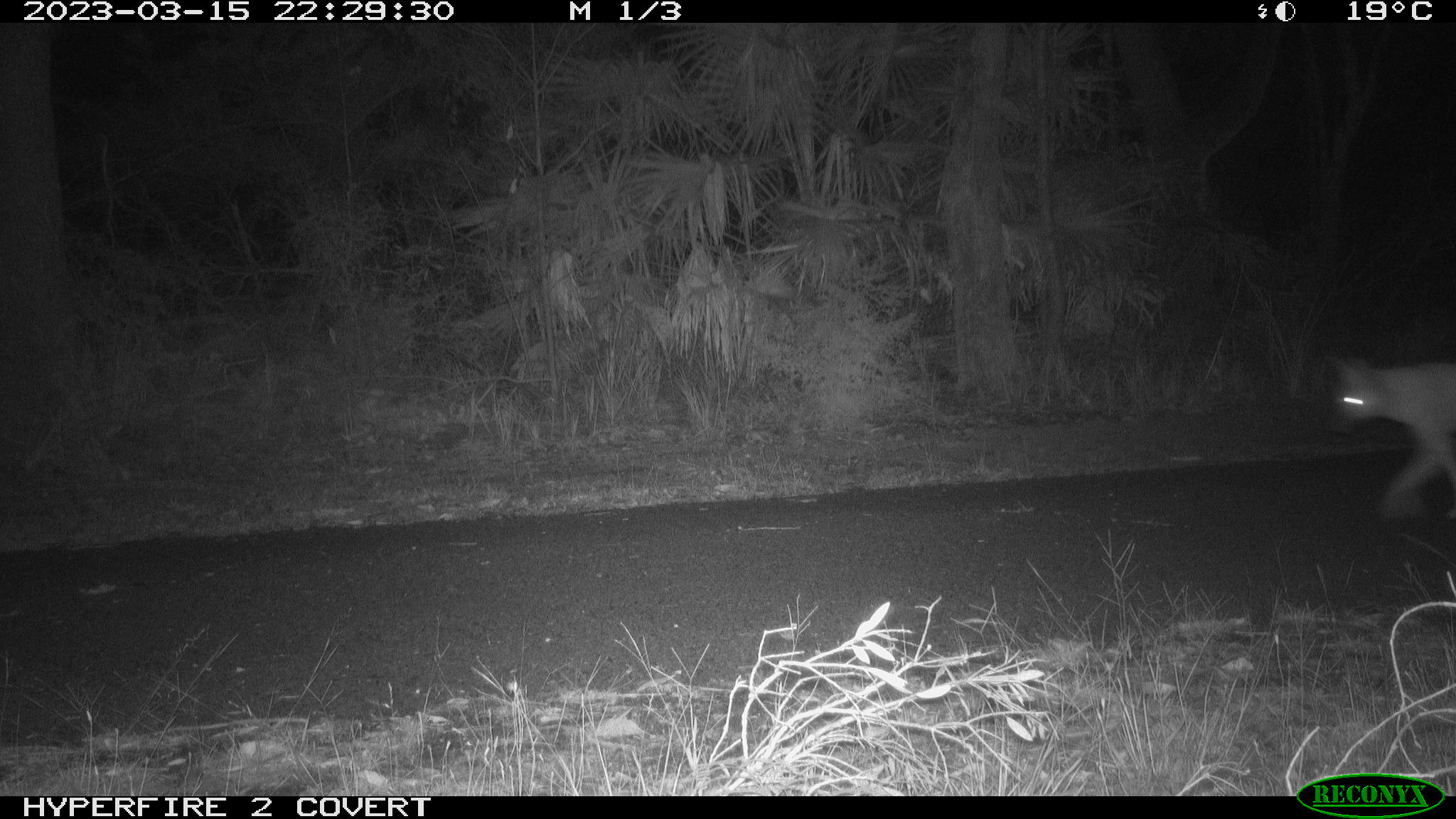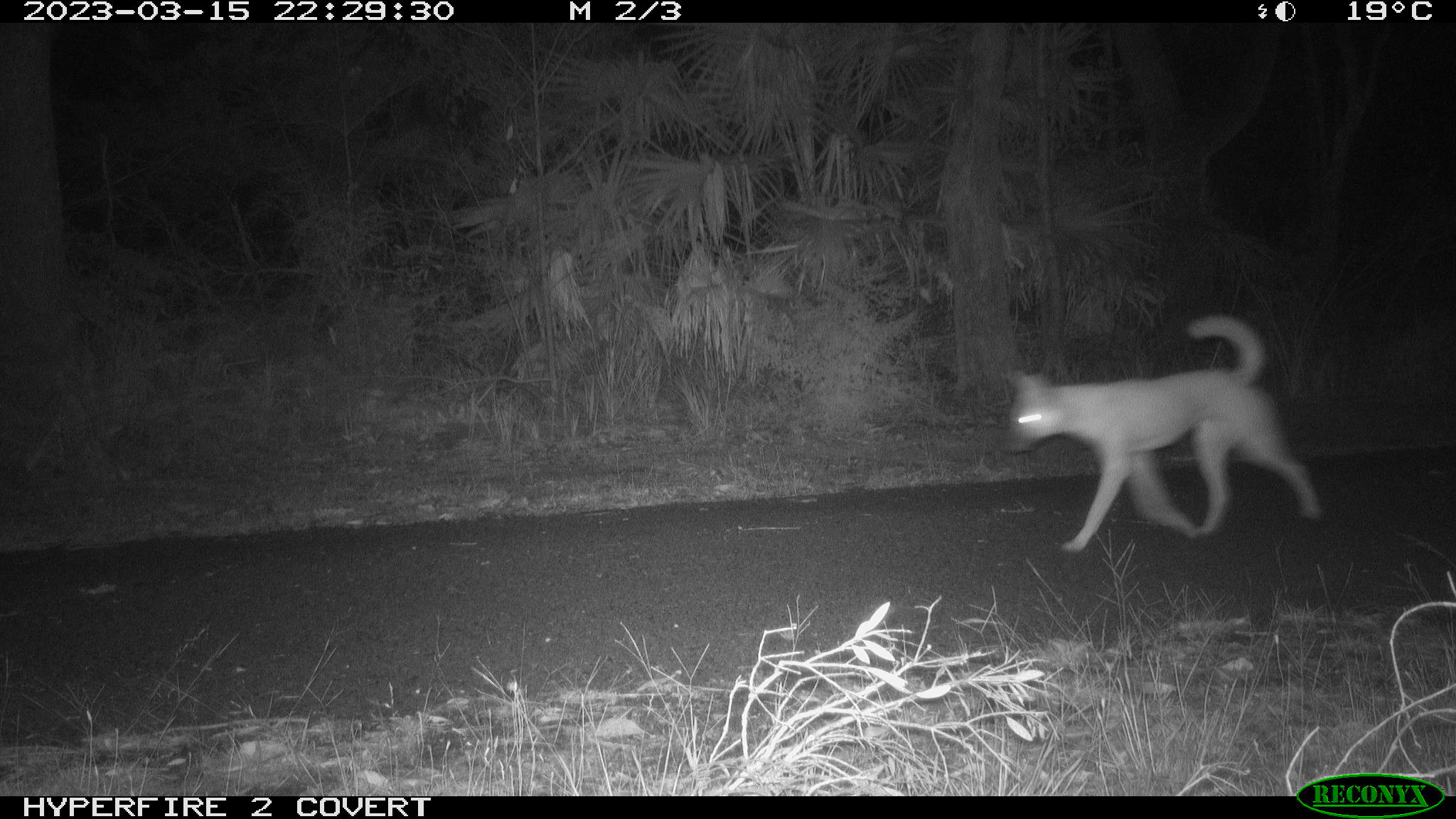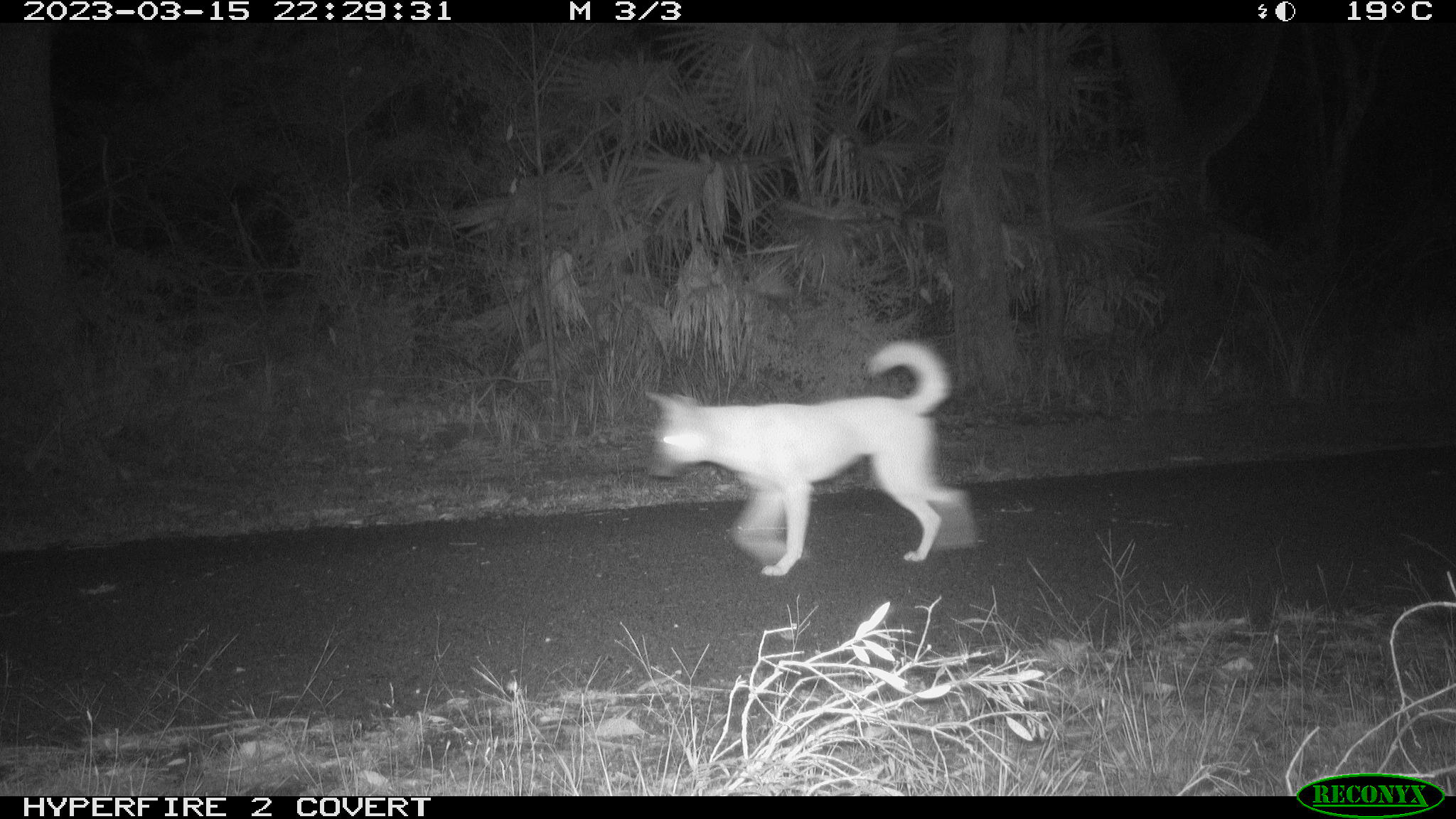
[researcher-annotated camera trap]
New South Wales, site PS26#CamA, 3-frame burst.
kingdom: Animalia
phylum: Chordata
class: Mammalia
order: Carnivora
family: Canidae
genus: Canis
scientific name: Canis familiaris dingo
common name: dingo